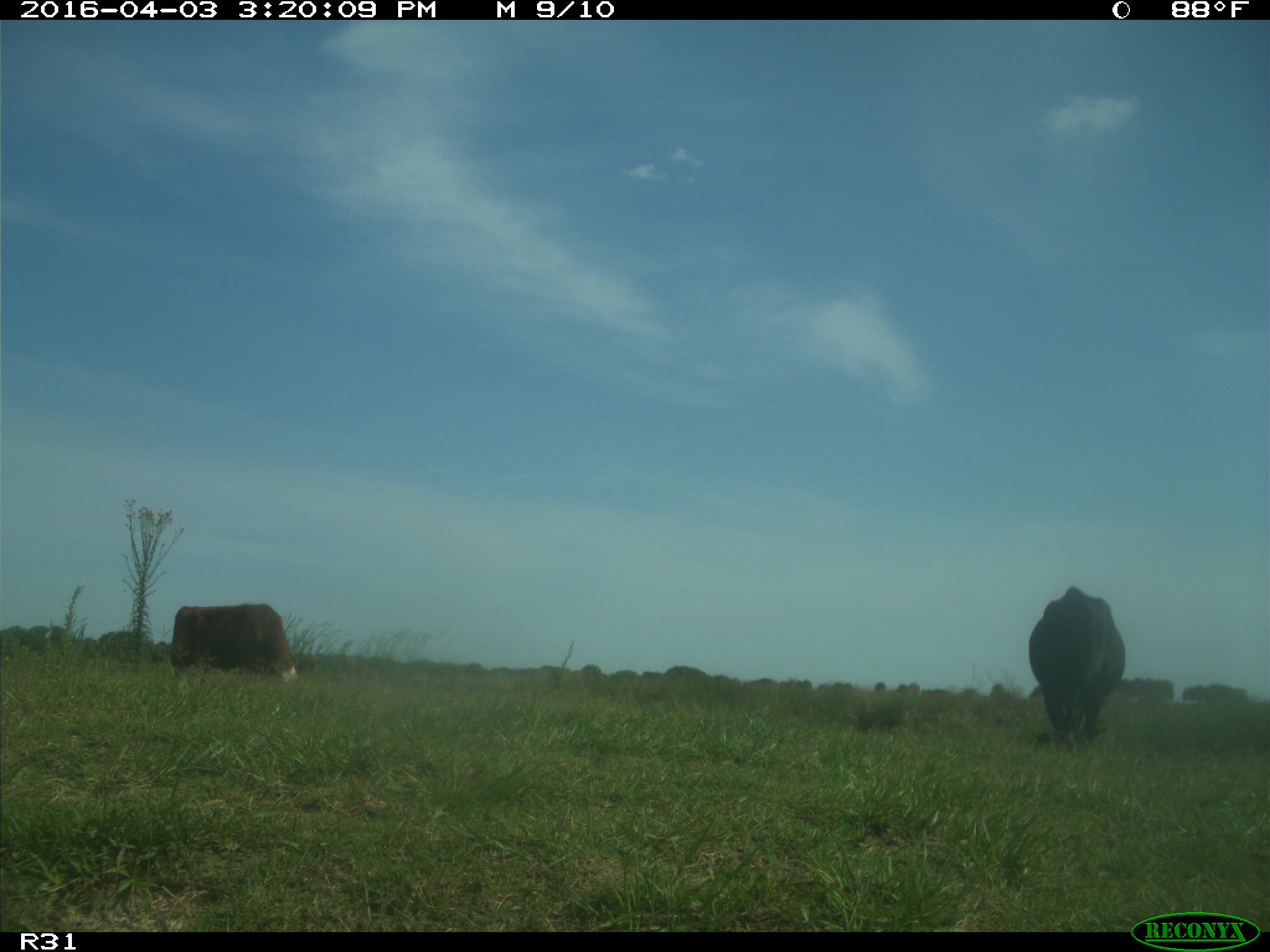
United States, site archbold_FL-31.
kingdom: Animalia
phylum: Chordata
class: Mammalia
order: Artiodactyla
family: Bovidae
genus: Bos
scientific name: Bos taurus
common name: domestic cow